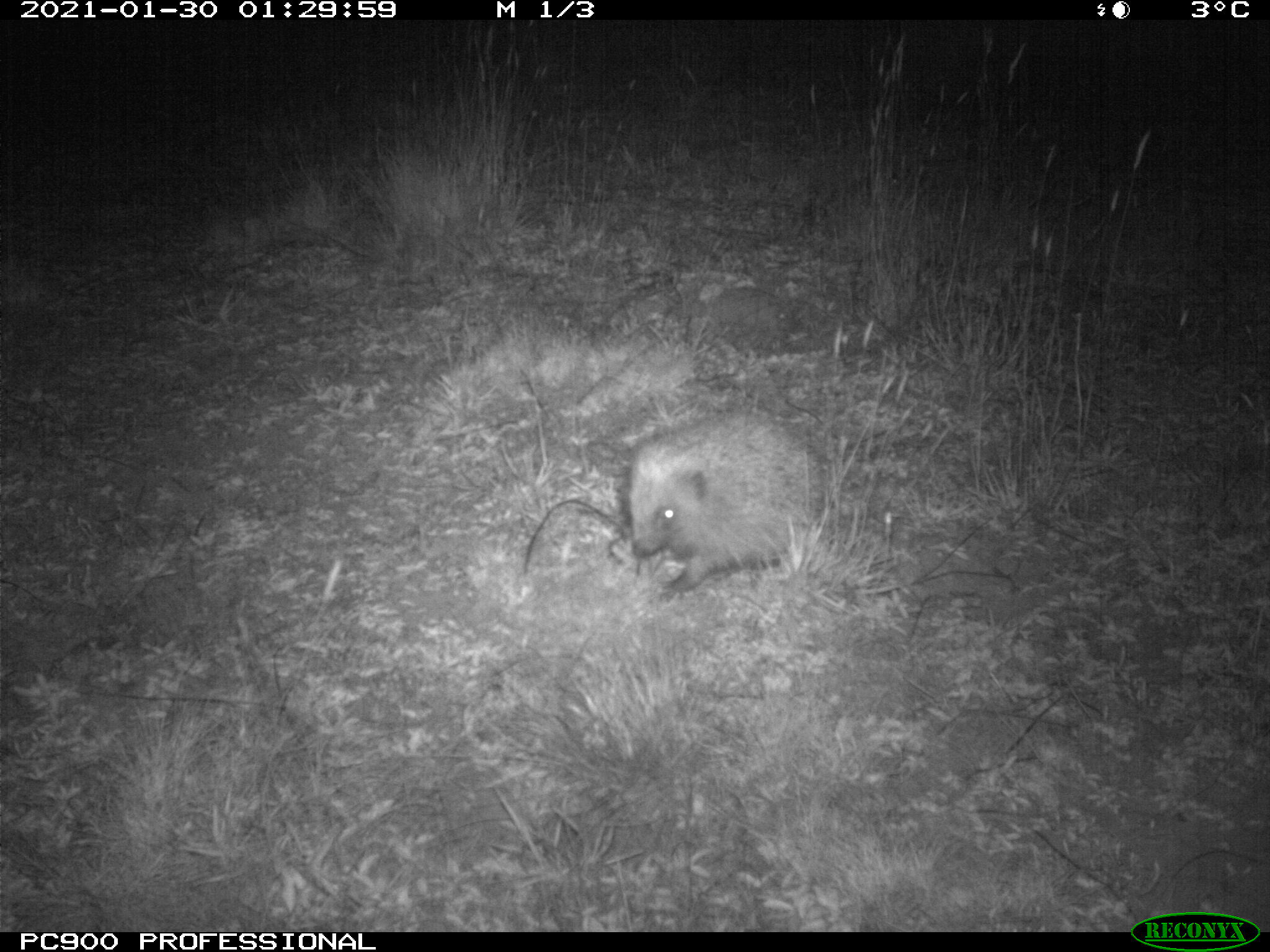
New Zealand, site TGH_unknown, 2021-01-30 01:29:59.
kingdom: Animalia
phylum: Chordata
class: Mammalia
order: Eulipotyphla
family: Erinaceidae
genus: Erinaceus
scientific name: Erinaceus europaeus europaeus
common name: european hedgehog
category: hedgehog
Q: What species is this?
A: Hedgehog (european hedgehog) (Erinaceus europaeus europaeus).